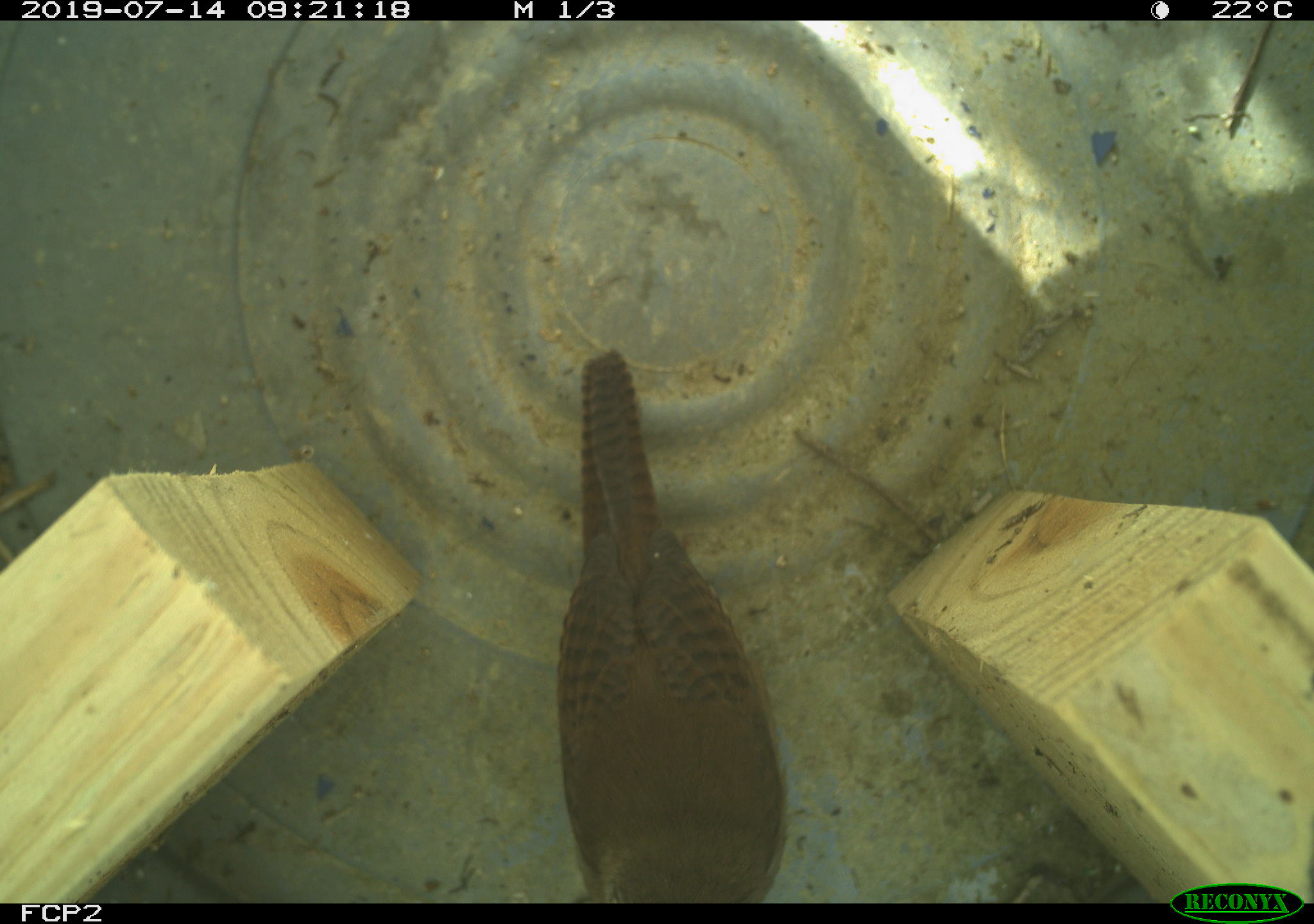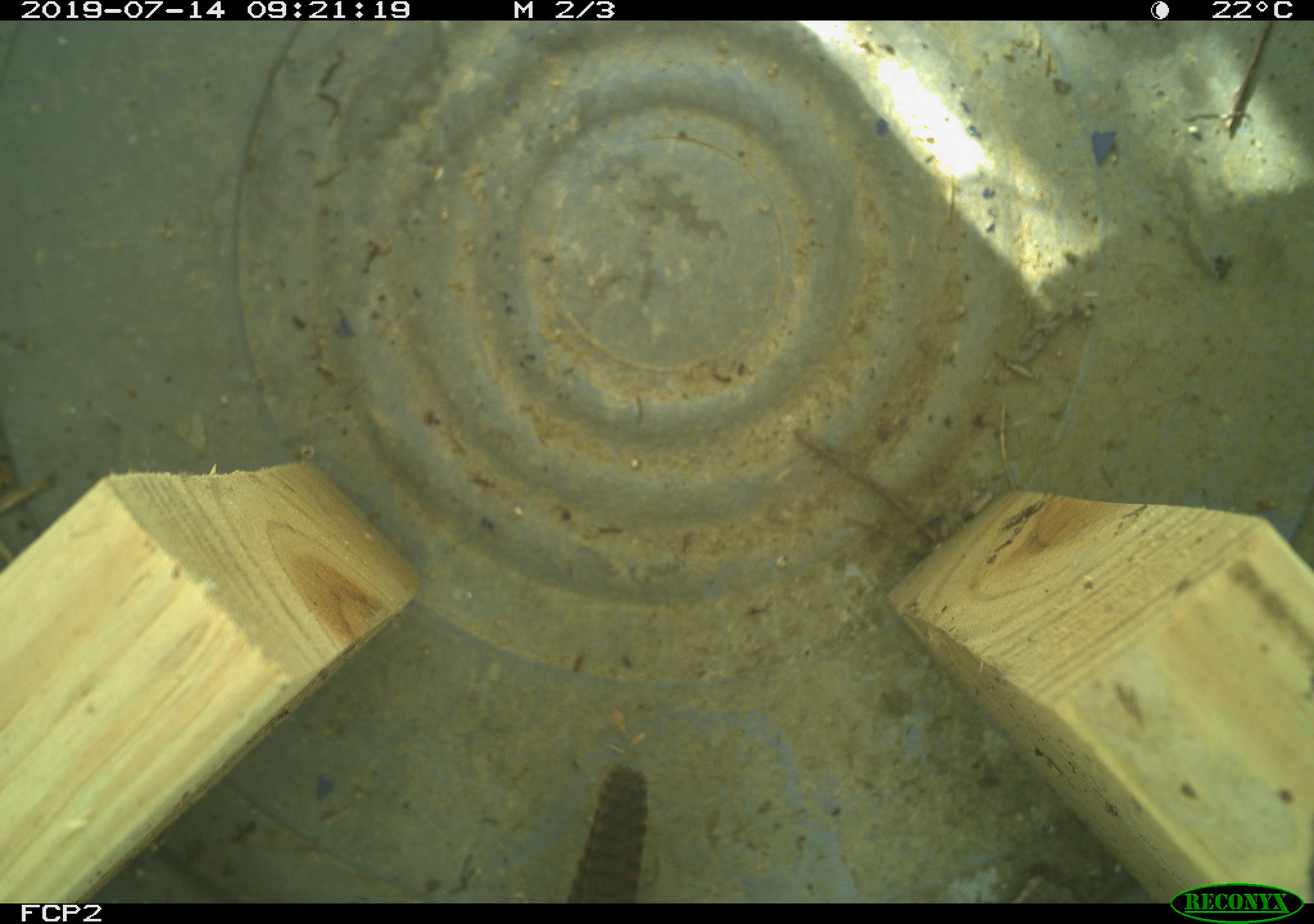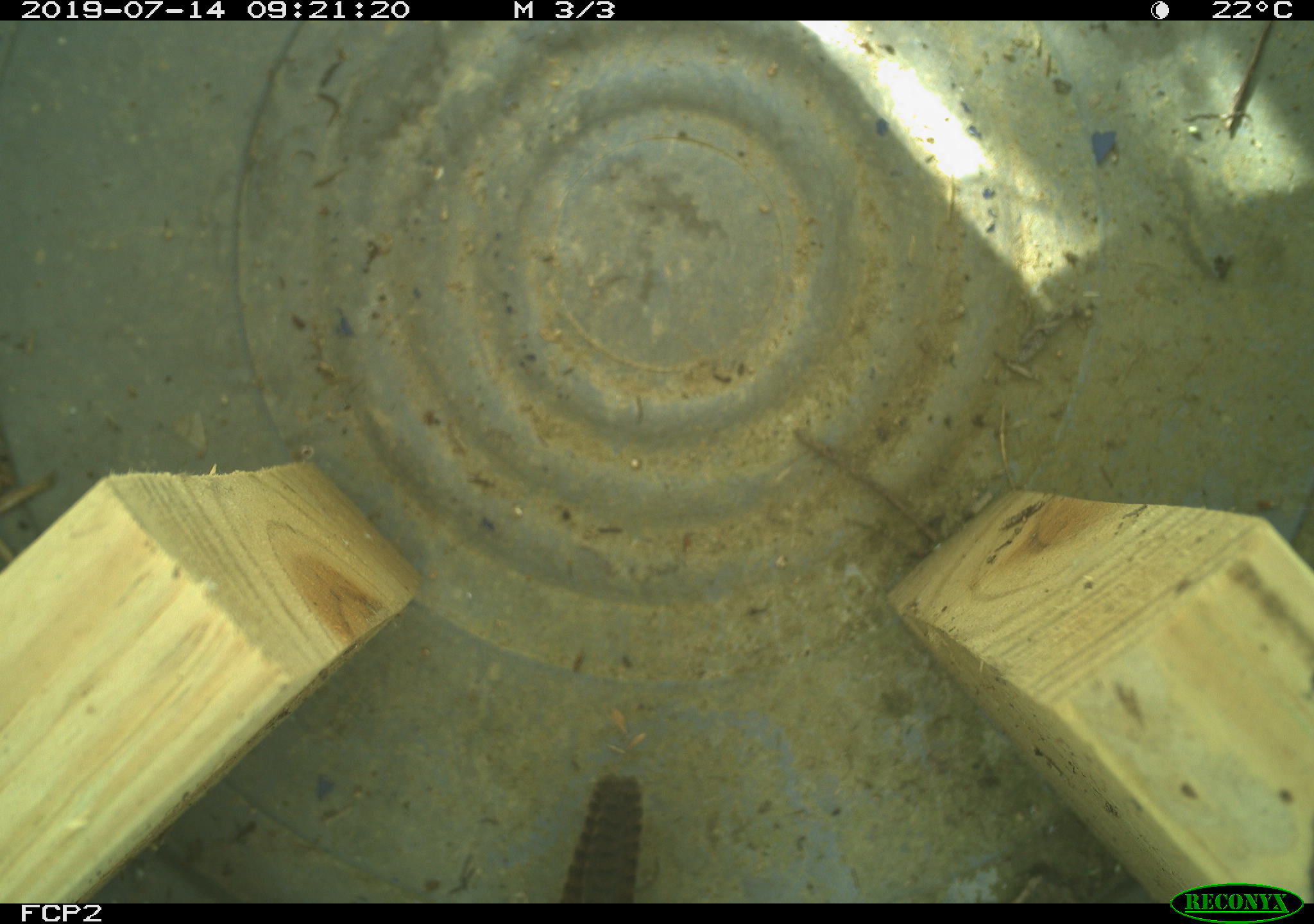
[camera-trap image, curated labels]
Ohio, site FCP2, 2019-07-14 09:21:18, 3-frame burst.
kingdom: Animalia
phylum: Chordata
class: Aves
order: Passeriformes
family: Troglodytidae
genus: Troglodytes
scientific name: Troglodytes aedon aedon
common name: northern house wren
Northern house wren (Troglodytes aedon aedon).